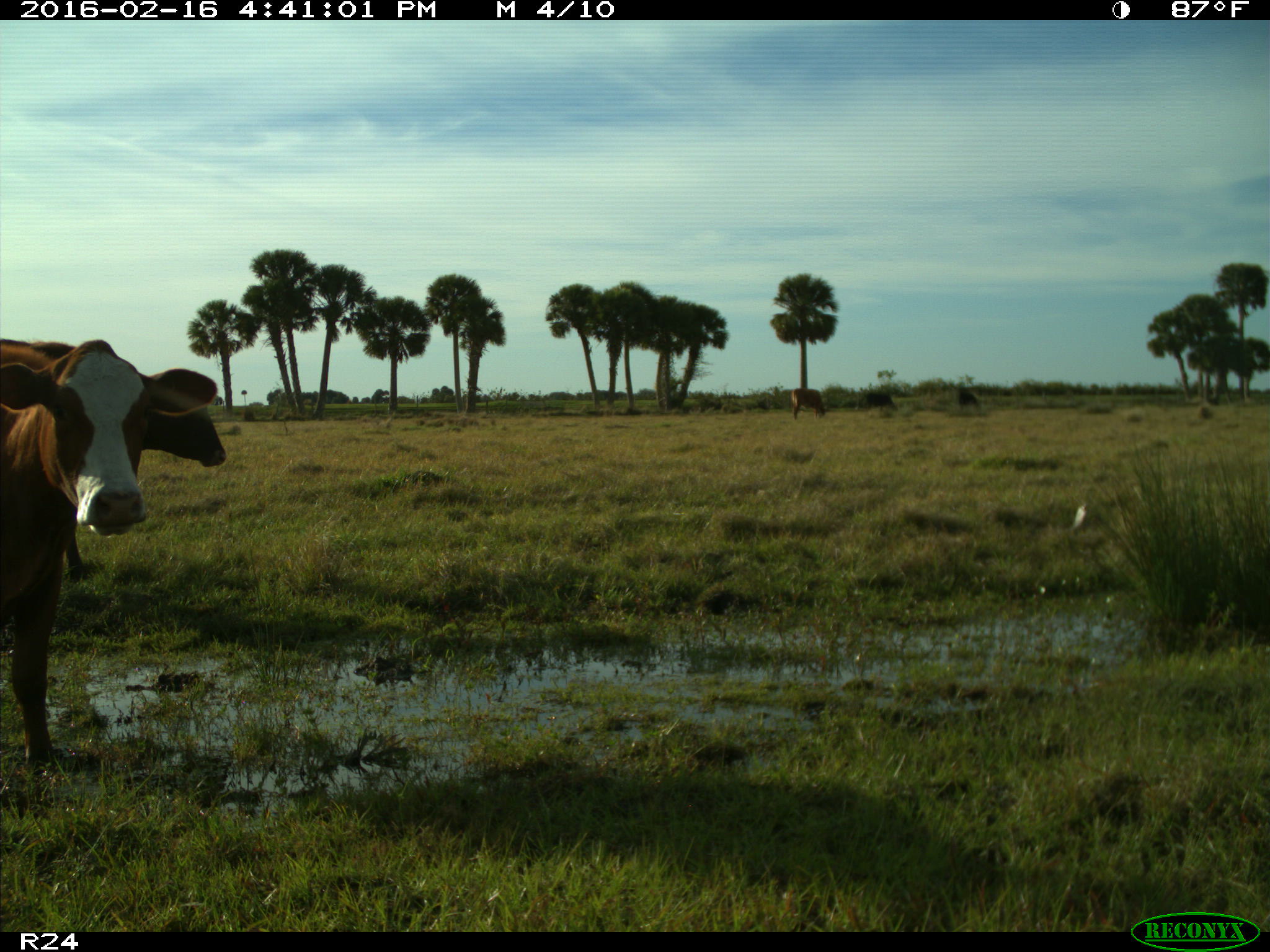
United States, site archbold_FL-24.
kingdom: Animalia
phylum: Chordata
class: Mammalia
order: Artiodactyla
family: Bovidae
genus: Bos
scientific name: Bos taurus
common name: domestic cow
Bos taurus (domestic cow).